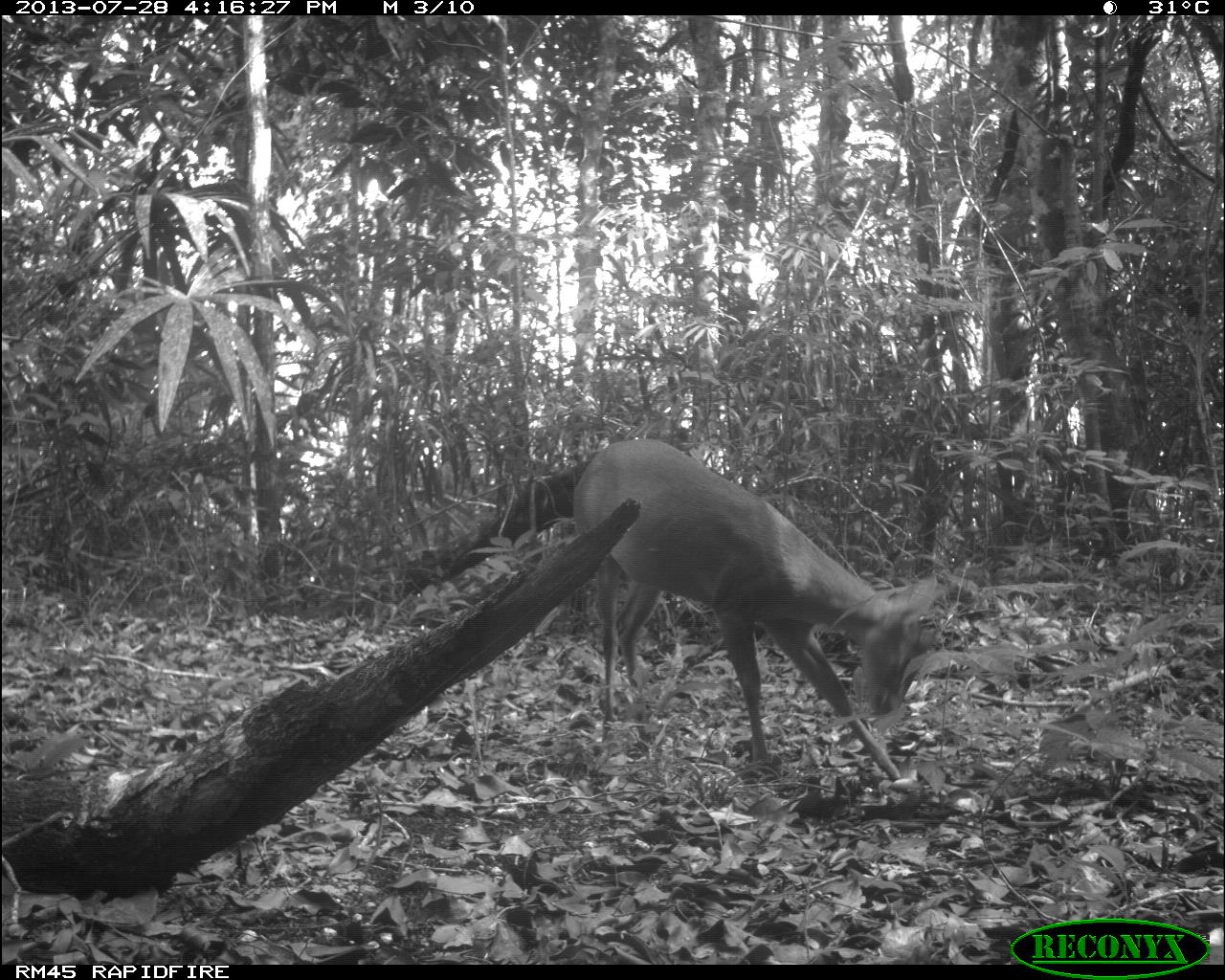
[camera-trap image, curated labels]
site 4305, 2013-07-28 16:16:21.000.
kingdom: Animalia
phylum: Chordata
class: Mammalia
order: Artiodactyla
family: Cervidae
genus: Mazama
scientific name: Mazama temama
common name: central american red brocket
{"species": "Mazama temama (central american red brocket)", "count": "1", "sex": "male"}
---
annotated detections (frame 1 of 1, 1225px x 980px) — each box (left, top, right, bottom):
mazama temama: (571, 436, 953, 780)